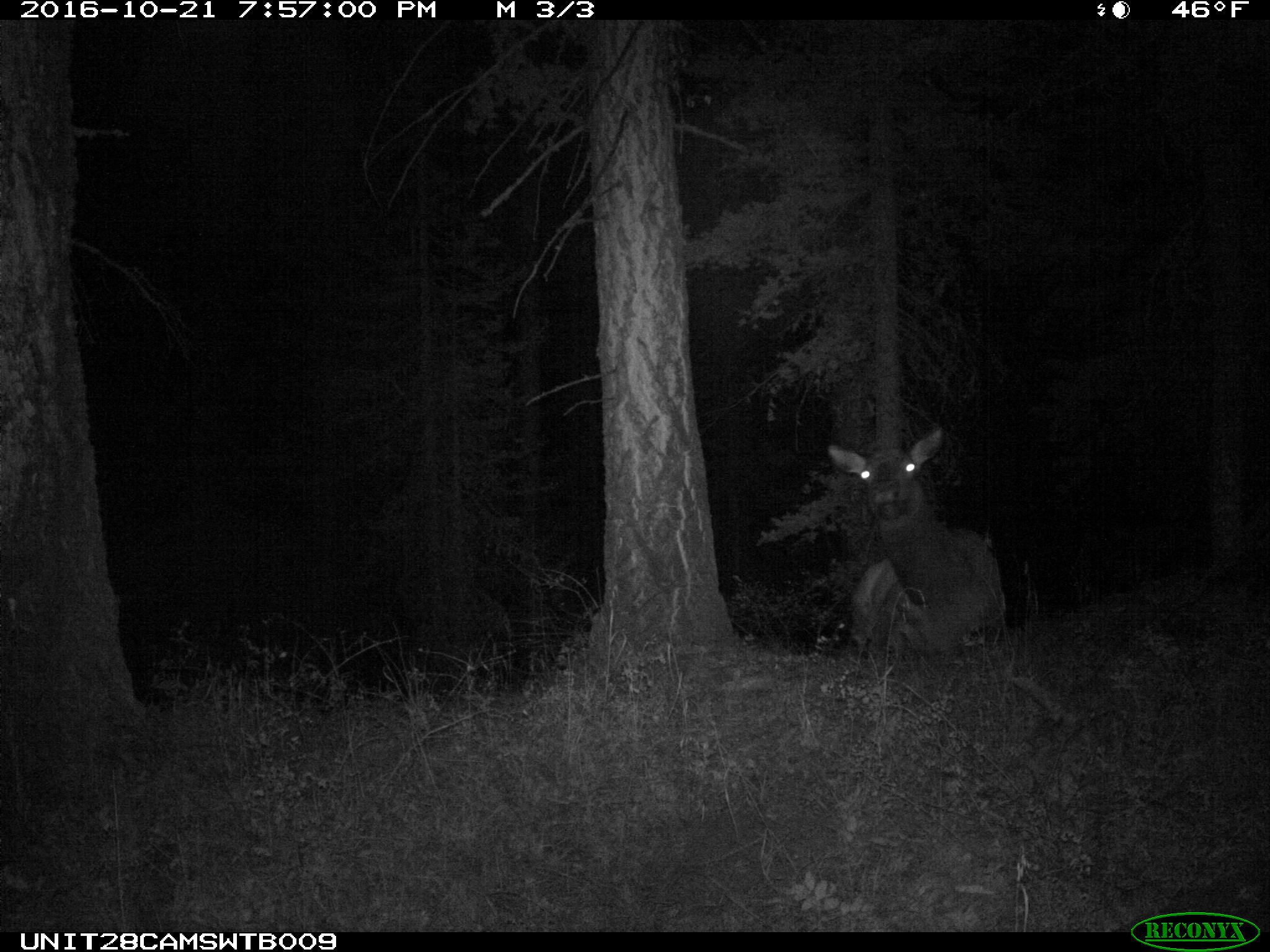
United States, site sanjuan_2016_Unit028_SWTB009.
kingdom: Animalia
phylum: Chordata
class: Mammalia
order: Artiodactyla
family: Cervidae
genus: Cervus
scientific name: Cervus elaphus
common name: red deer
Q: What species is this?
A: Cervus elaphus (red deer).